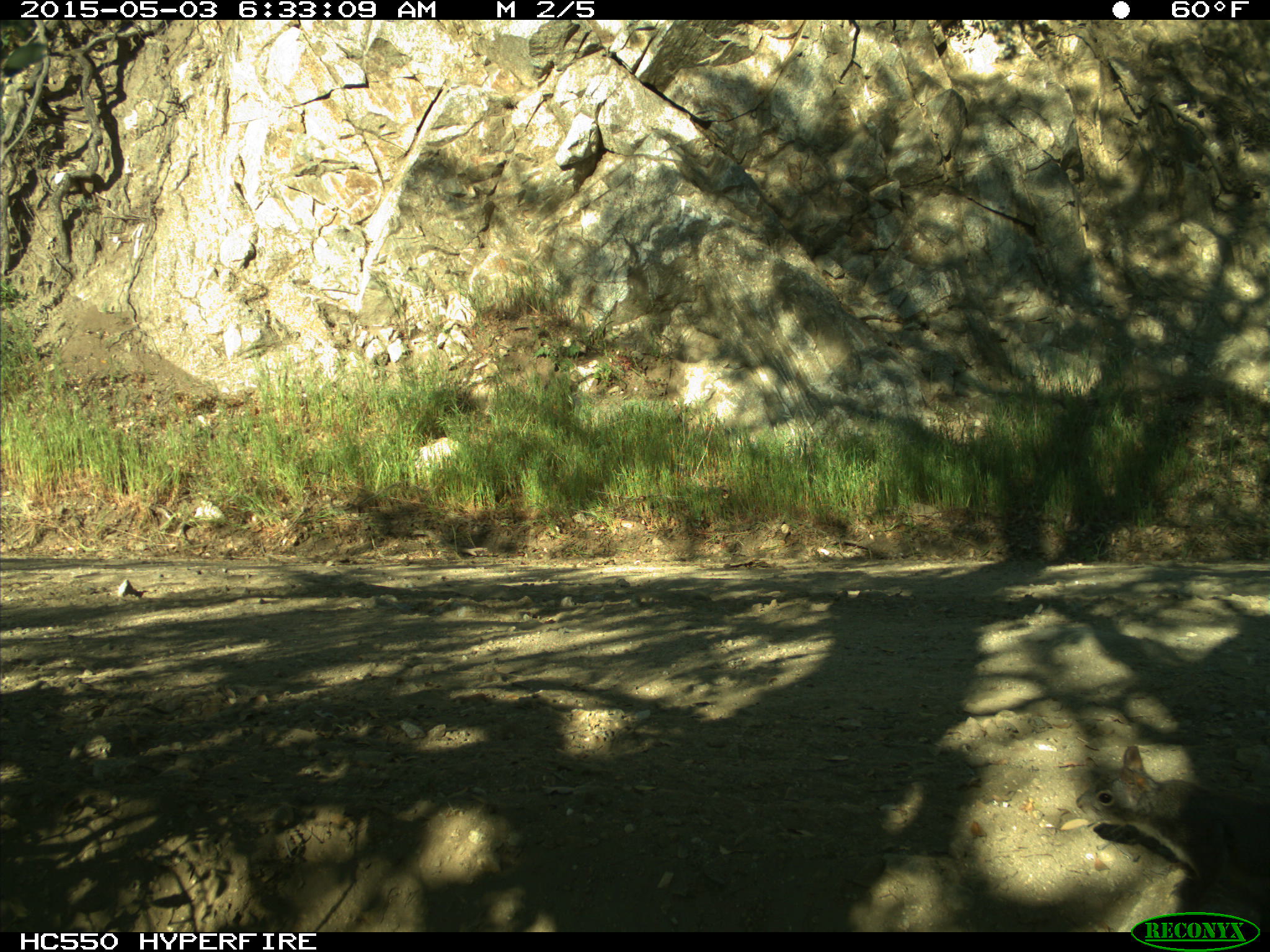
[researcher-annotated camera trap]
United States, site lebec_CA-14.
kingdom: Animalia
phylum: Chordata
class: Mammalia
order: Rodentia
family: Sciuridae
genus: Sciurus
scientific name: Sciurus carolinensis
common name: eastern gray squirrel